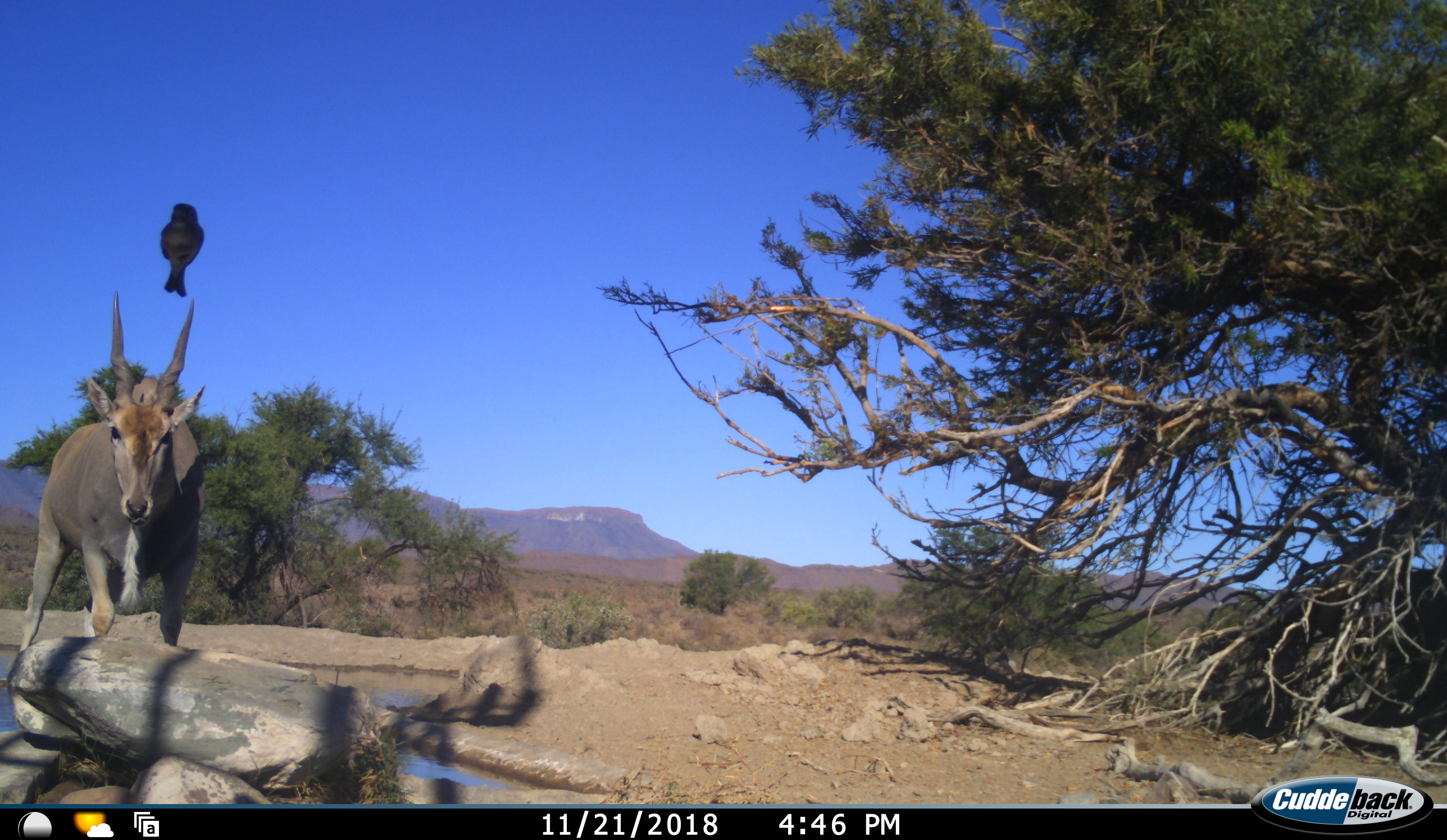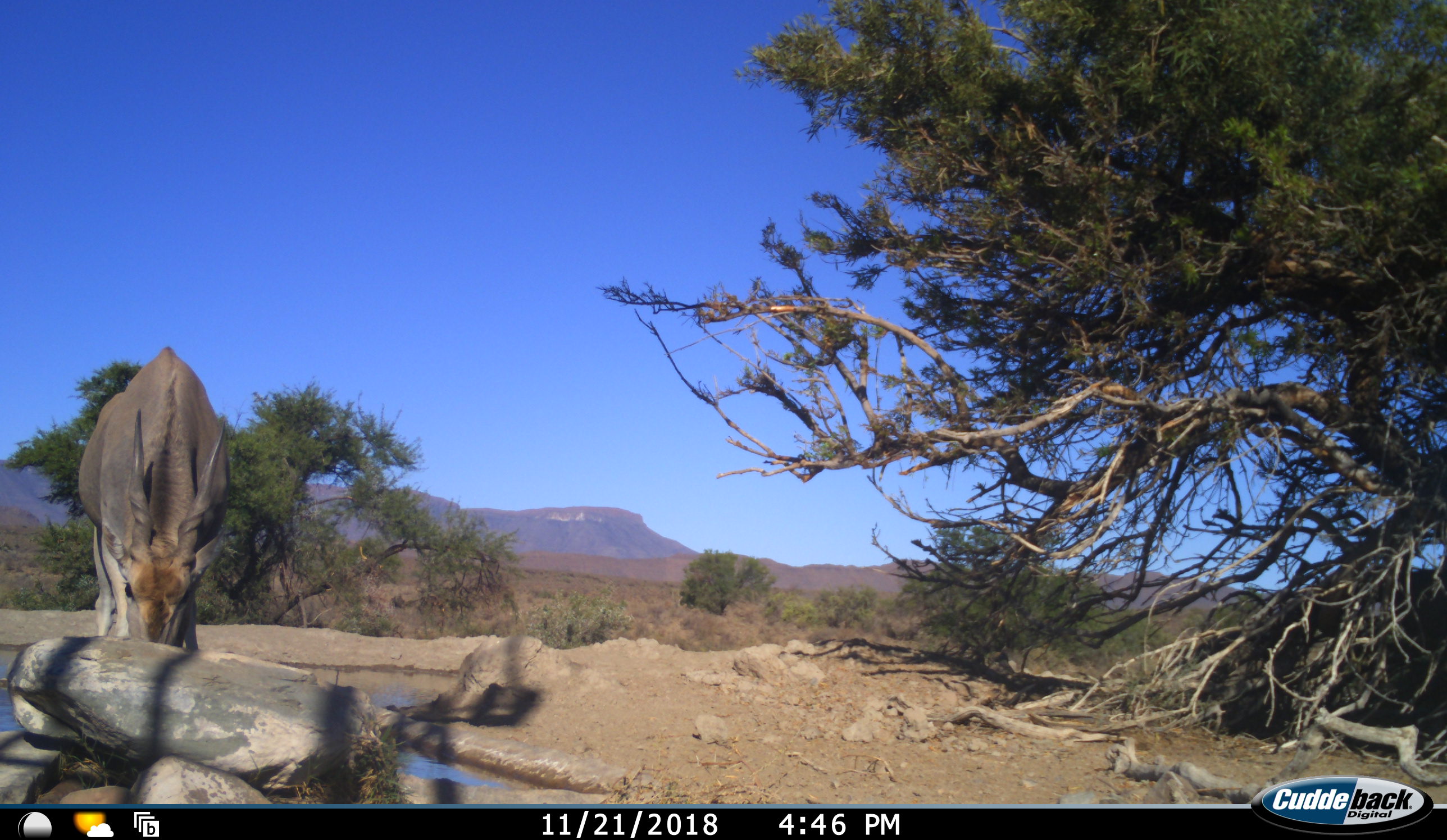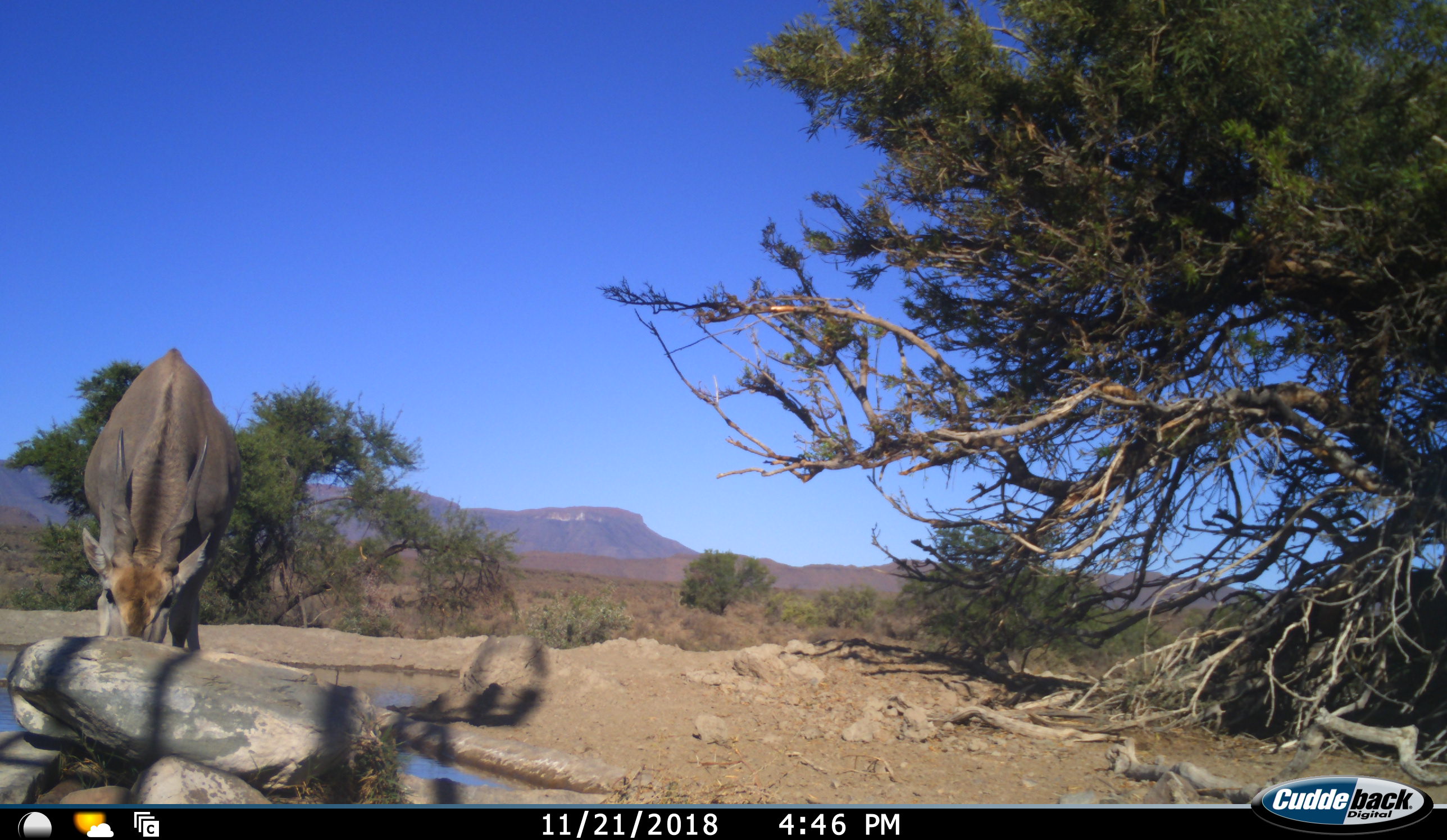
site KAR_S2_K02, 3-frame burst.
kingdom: Animalia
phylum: Chordata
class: Aves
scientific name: Aves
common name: bird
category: birdother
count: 1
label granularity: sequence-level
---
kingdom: Animalia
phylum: Chordata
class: Mammalia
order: Artiodactyla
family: Bovidae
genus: Tragelaphus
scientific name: Tragelaphus oryx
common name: eland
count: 1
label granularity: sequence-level